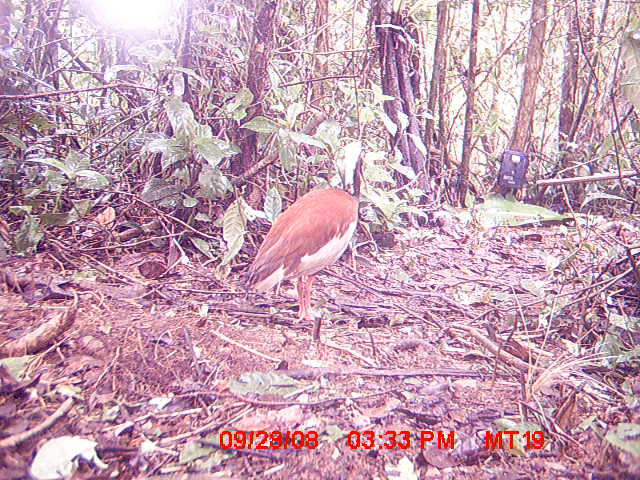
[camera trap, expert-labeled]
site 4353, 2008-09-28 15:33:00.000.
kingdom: Animalia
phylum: Chordata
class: Aves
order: Pelecaniformes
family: Threskiornithidae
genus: Lophotibis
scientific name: Lophotibis cristata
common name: madagascan ibis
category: lophotibis cristataa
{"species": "lophotibis cristataa (madagascan ibis) (Lophotibis cristata)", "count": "2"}